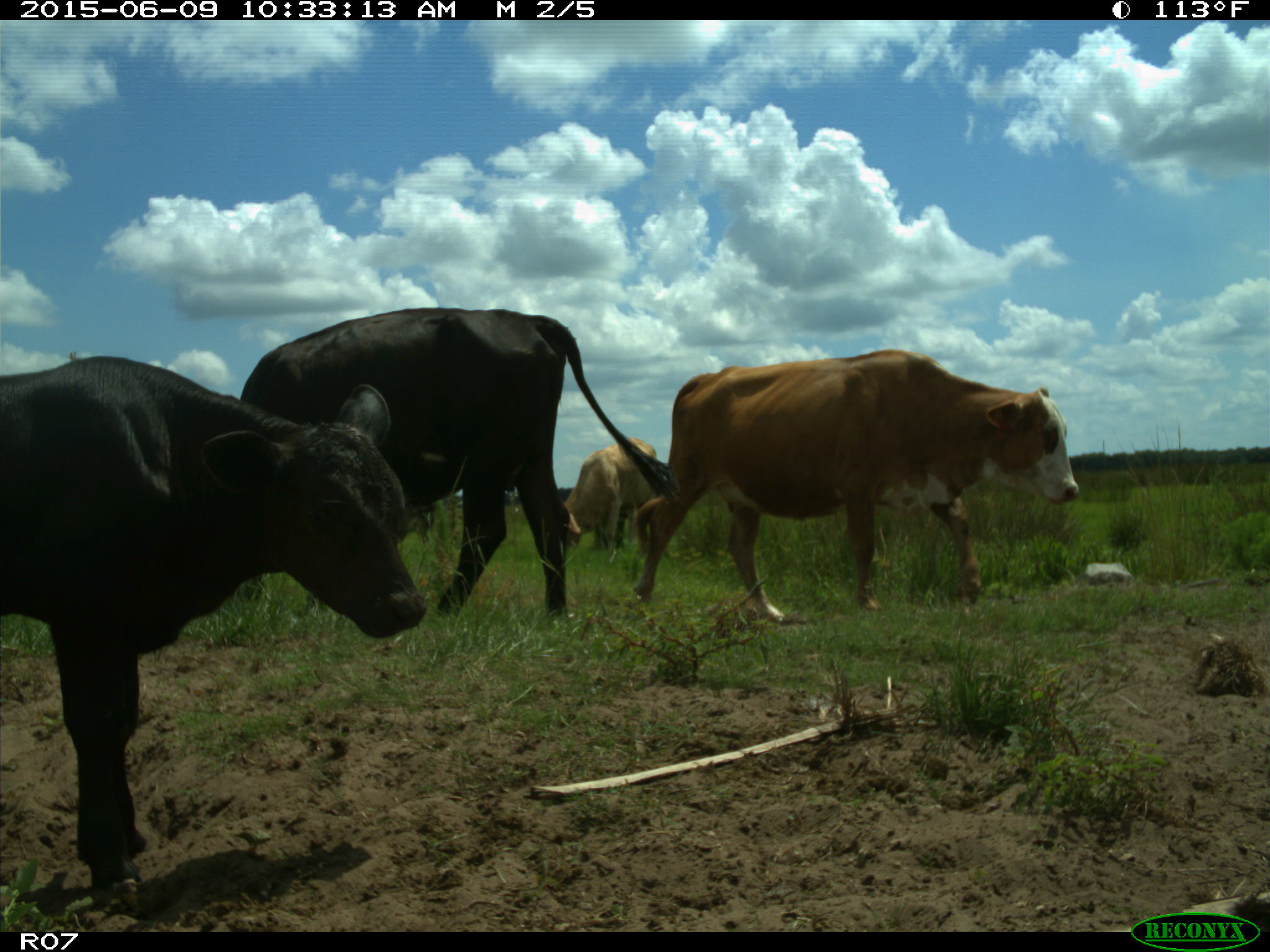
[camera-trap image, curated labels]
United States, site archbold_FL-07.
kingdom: Animalia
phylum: Chordata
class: Mammalia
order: Artiodactyla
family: Bovidae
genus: Bos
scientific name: Bos taurus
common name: domestic cow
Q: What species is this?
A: Bos taurus (domestic cow).